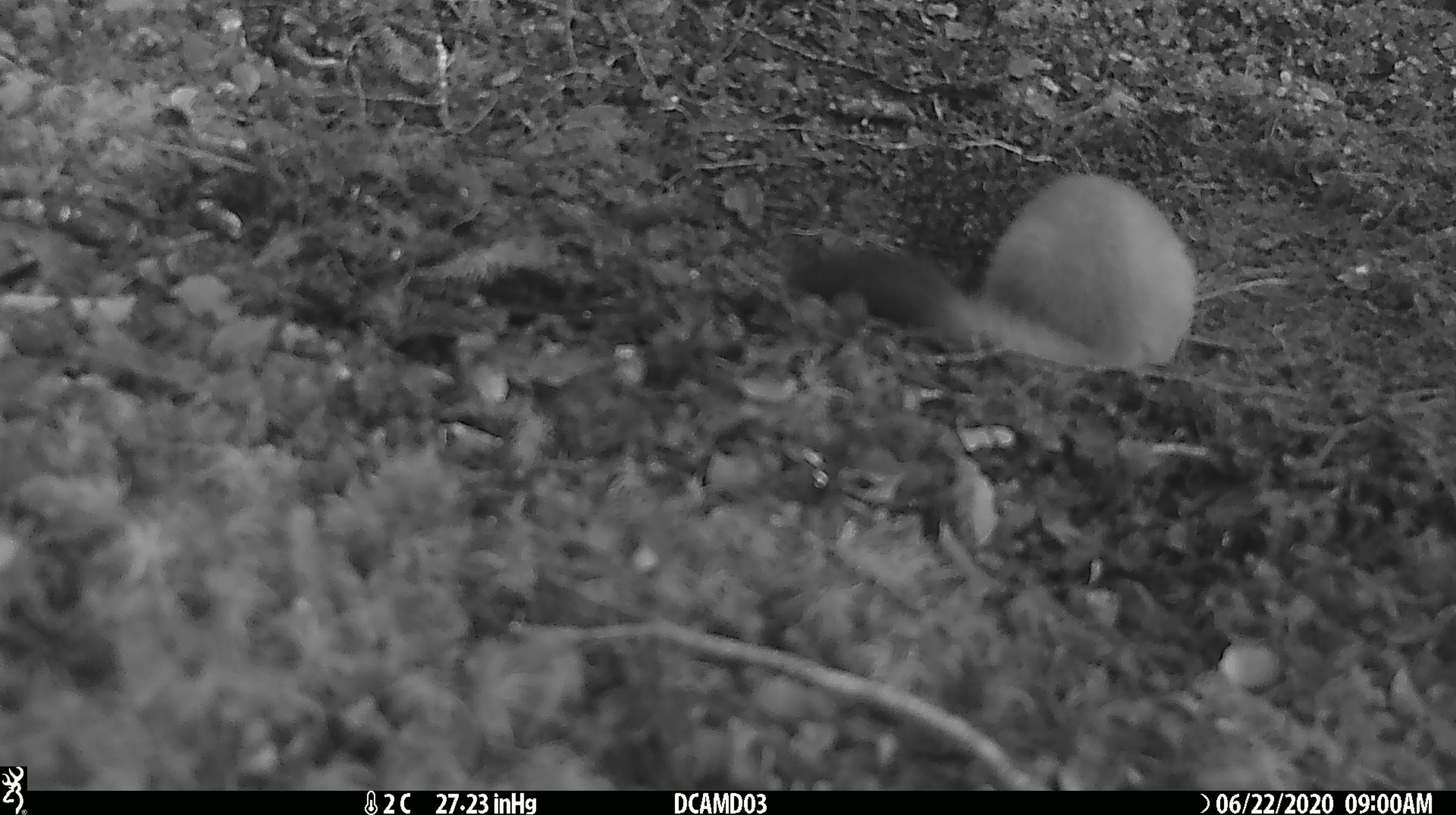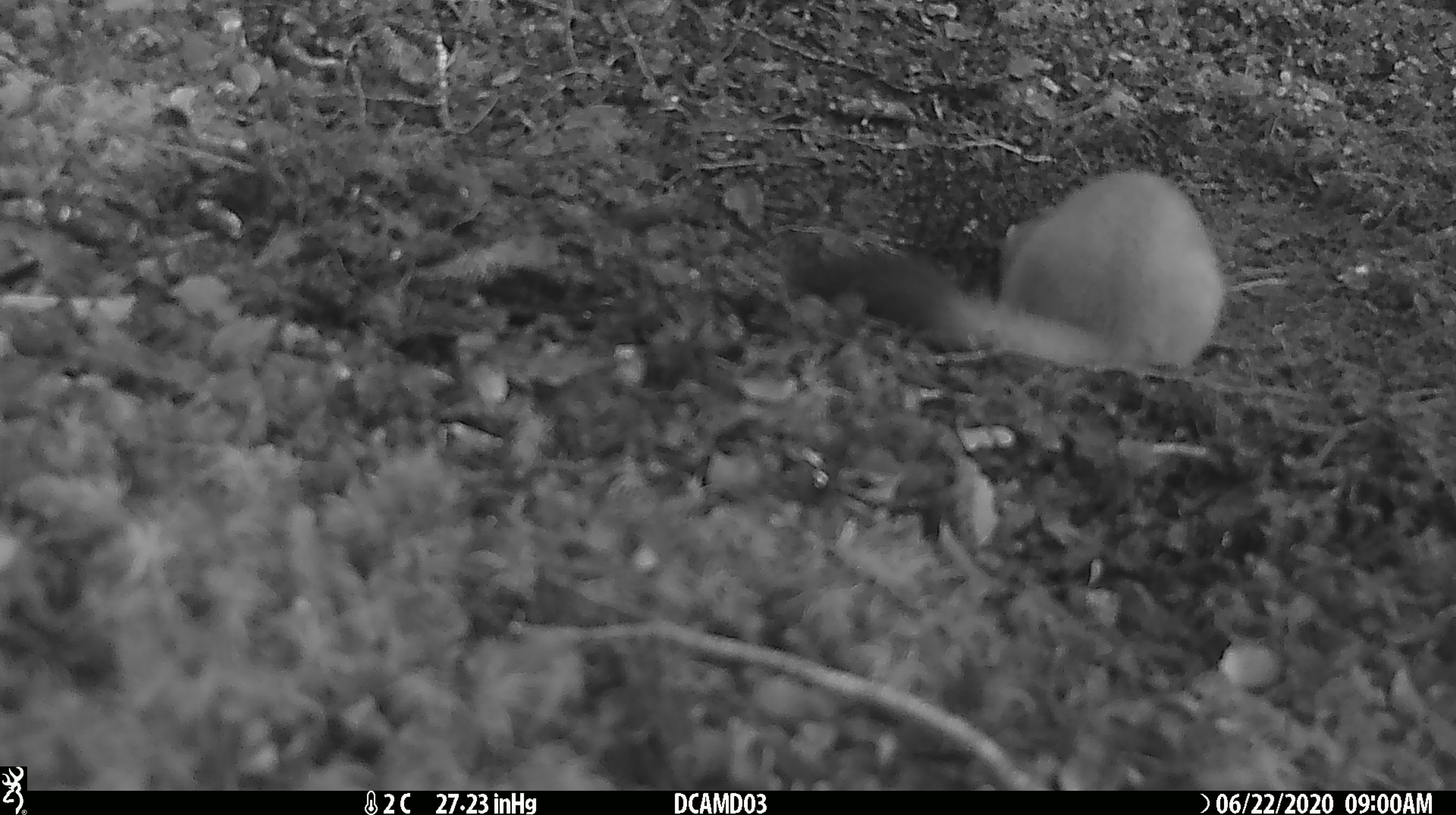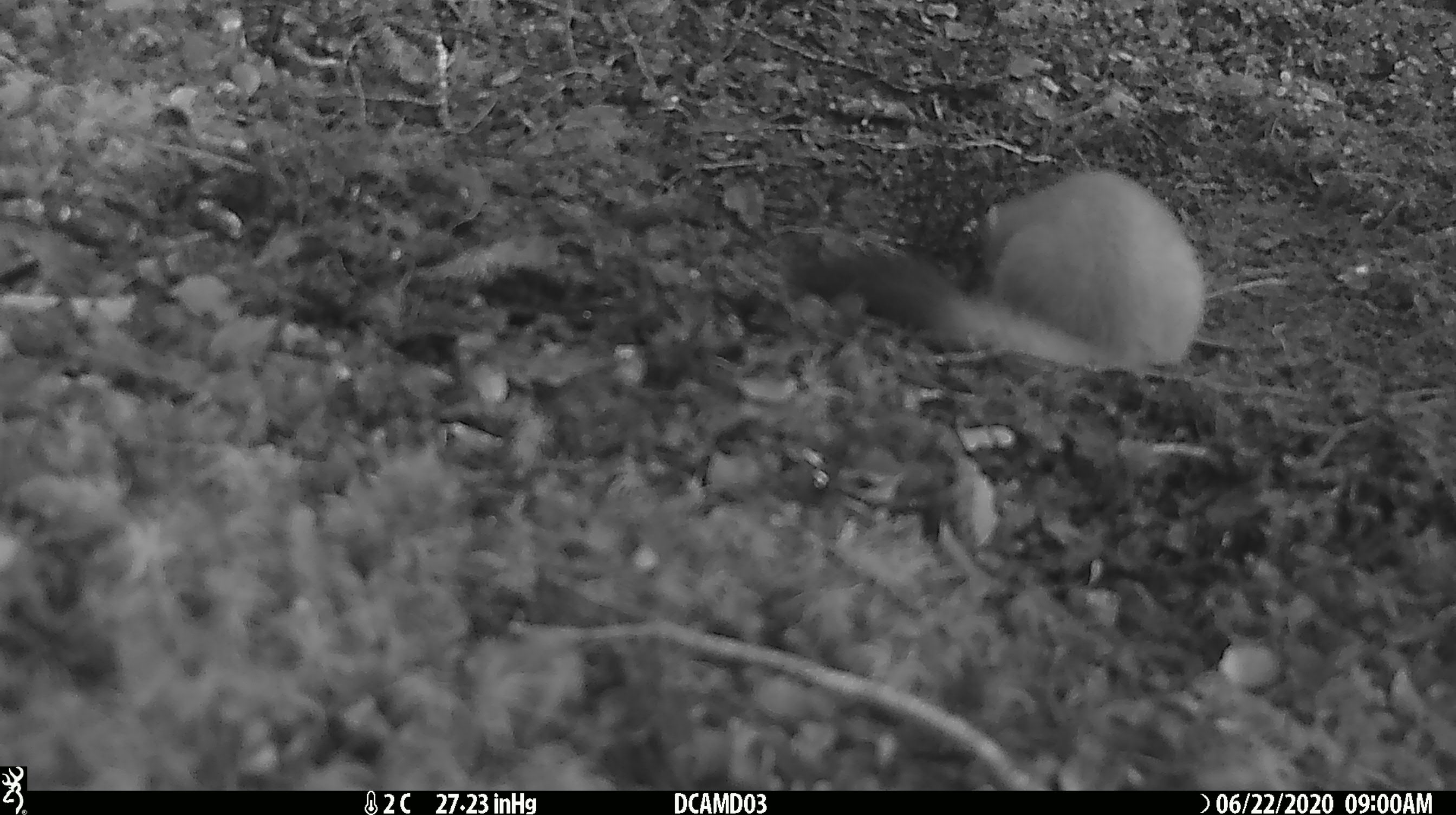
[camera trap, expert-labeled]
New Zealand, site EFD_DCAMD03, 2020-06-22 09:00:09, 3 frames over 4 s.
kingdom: Animalia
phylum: Chordata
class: Mammalia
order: Carnivora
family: Mustelidae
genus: Mustela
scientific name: Mustela erminea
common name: stoat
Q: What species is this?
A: Stoat (Mustela erminea).